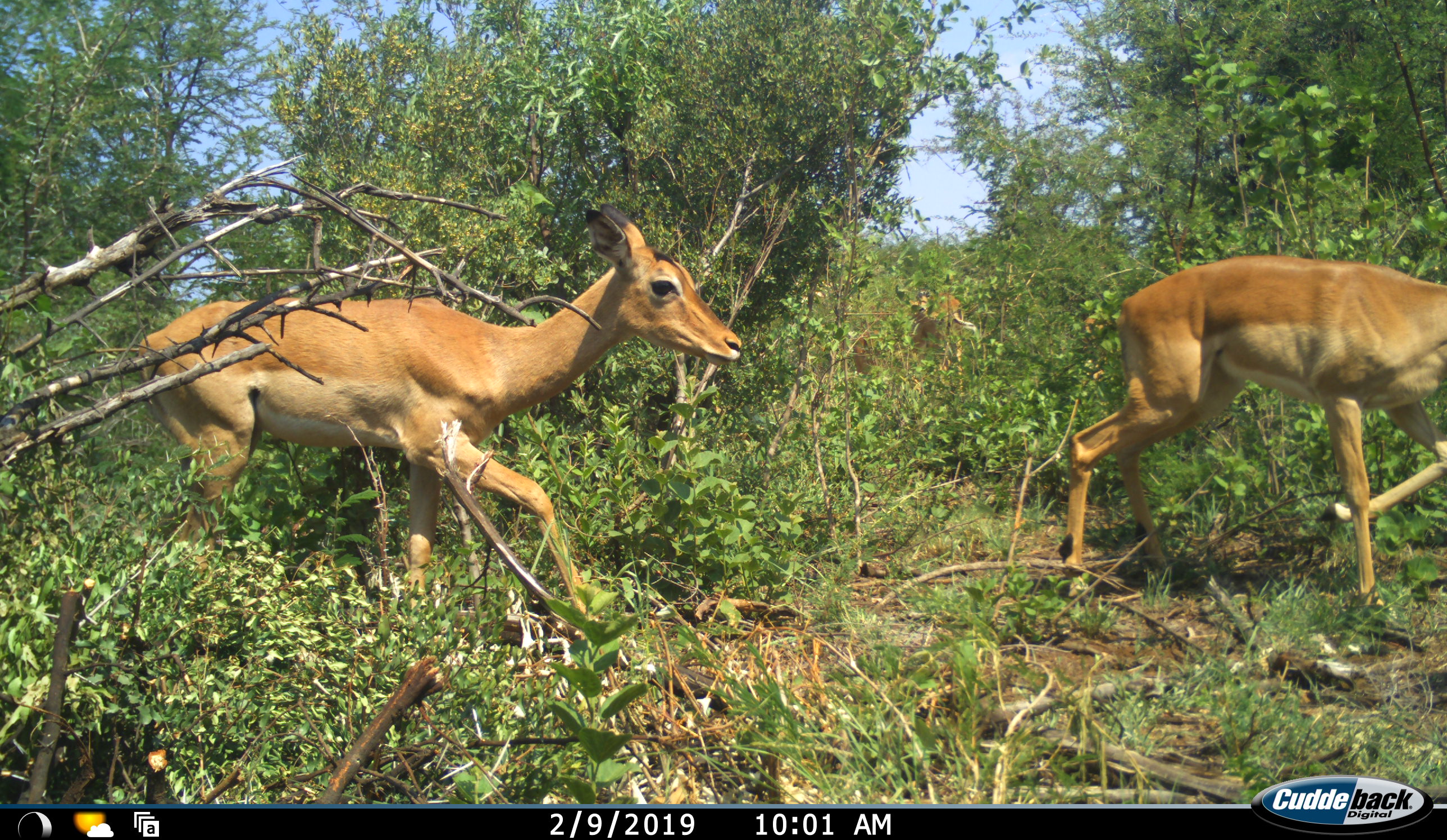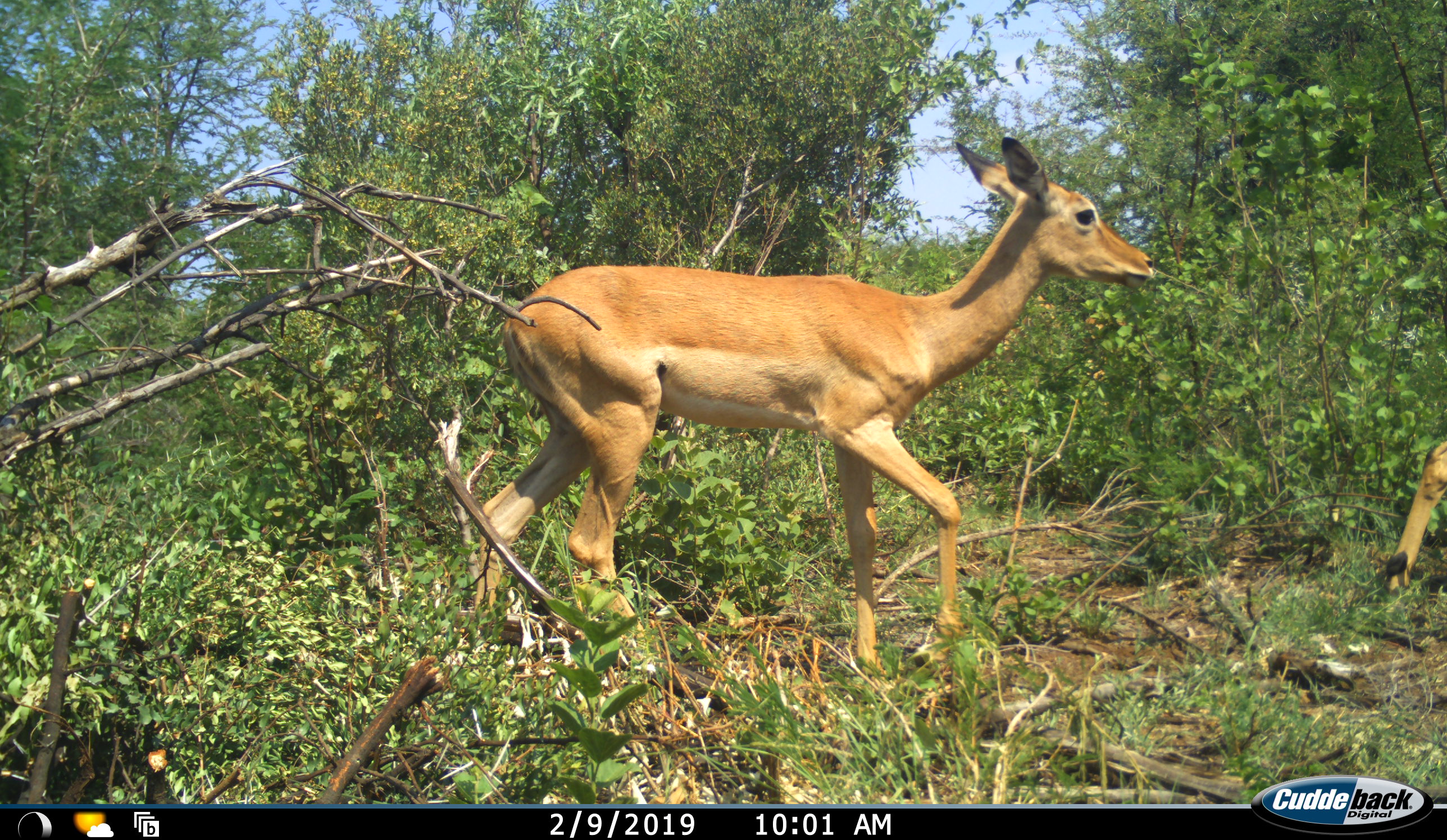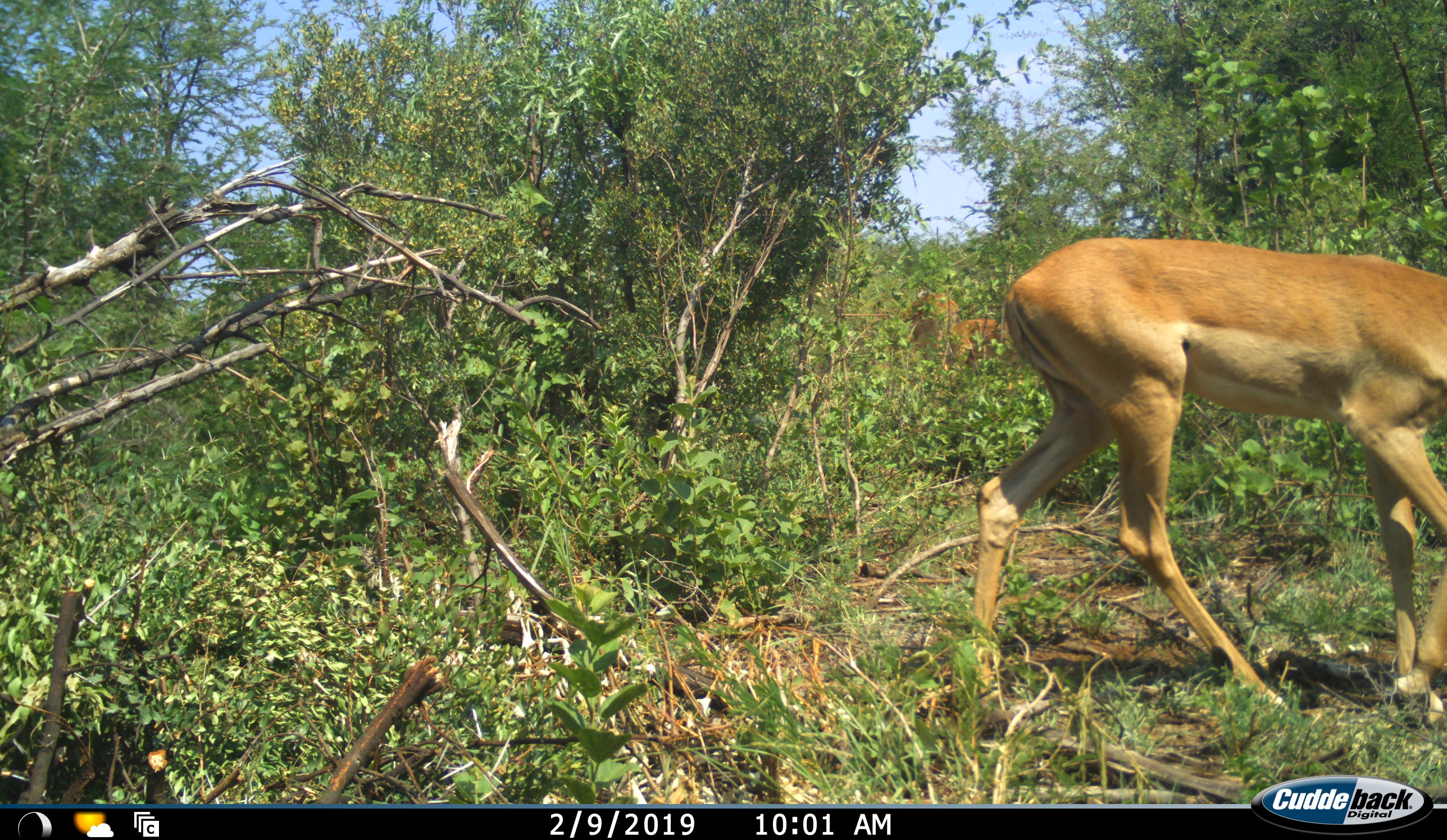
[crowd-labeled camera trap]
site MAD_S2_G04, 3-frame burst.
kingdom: Animalia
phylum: Chordata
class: Mammalia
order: Artiodactyla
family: Bovidae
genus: Aepyceros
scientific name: Aepyceros melampus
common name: impala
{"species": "impala (Aepyceros melampus)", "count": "2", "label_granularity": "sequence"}